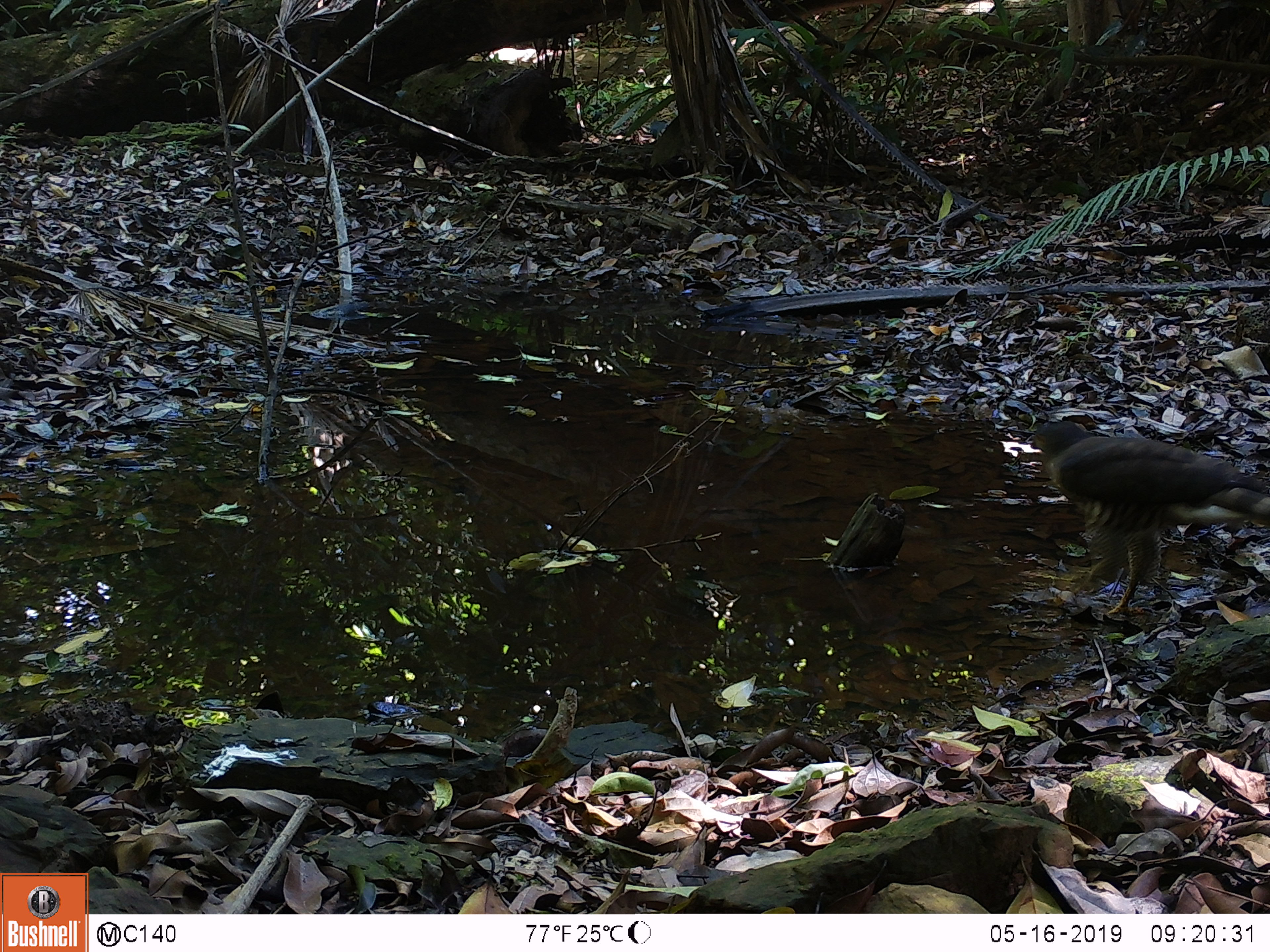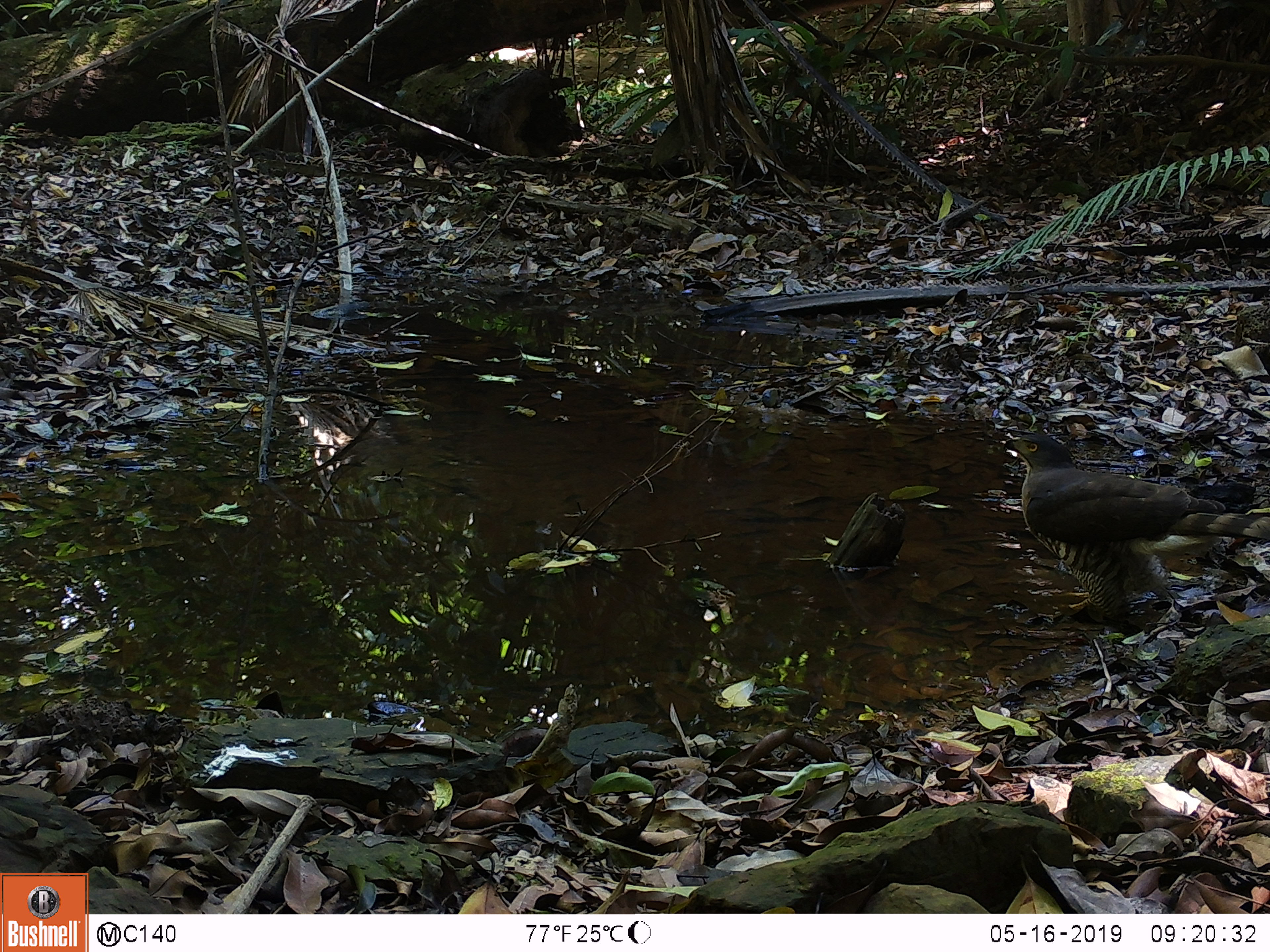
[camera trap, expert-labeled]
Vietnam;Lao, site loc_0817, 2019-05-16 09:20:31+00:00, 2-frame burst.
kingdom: Animalia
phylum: Chordata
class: Aves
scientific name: Aves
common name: bird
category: unidentified bird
Unidentified bird (bird) (Aves). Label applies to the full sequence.